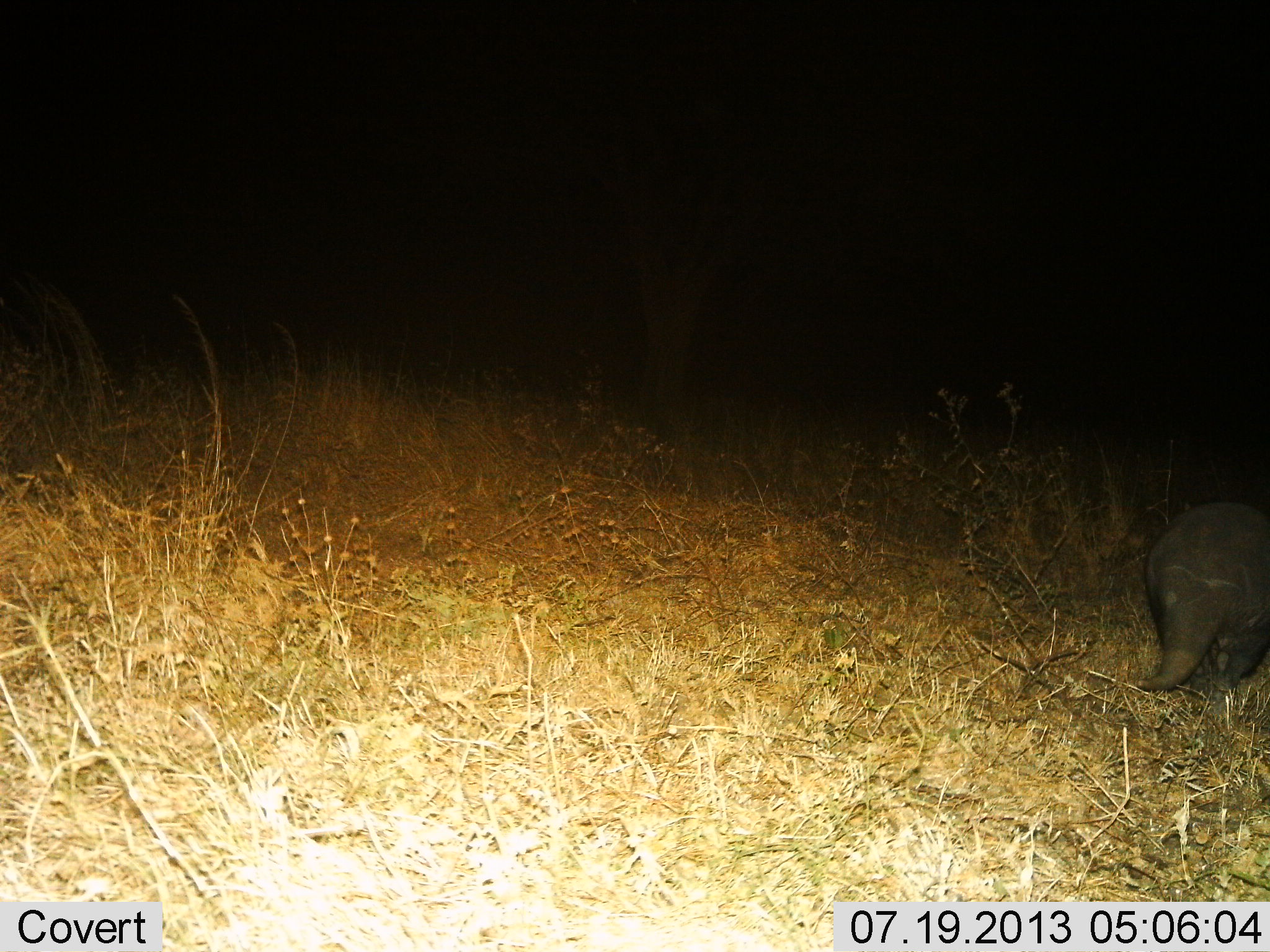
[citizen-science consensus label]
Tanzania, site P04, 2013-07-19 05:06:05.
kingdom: Animalia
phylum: Chordata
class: Mammalia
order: Tubulidentata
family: Orycteropodidae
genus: Orycteropus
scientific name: Orycteropus afer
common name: aardvark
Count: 1.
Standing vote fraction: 19%.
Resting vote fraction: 0%.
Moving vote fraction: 85%.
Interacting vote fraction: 0%.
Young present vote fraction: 0%.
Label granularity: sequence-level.